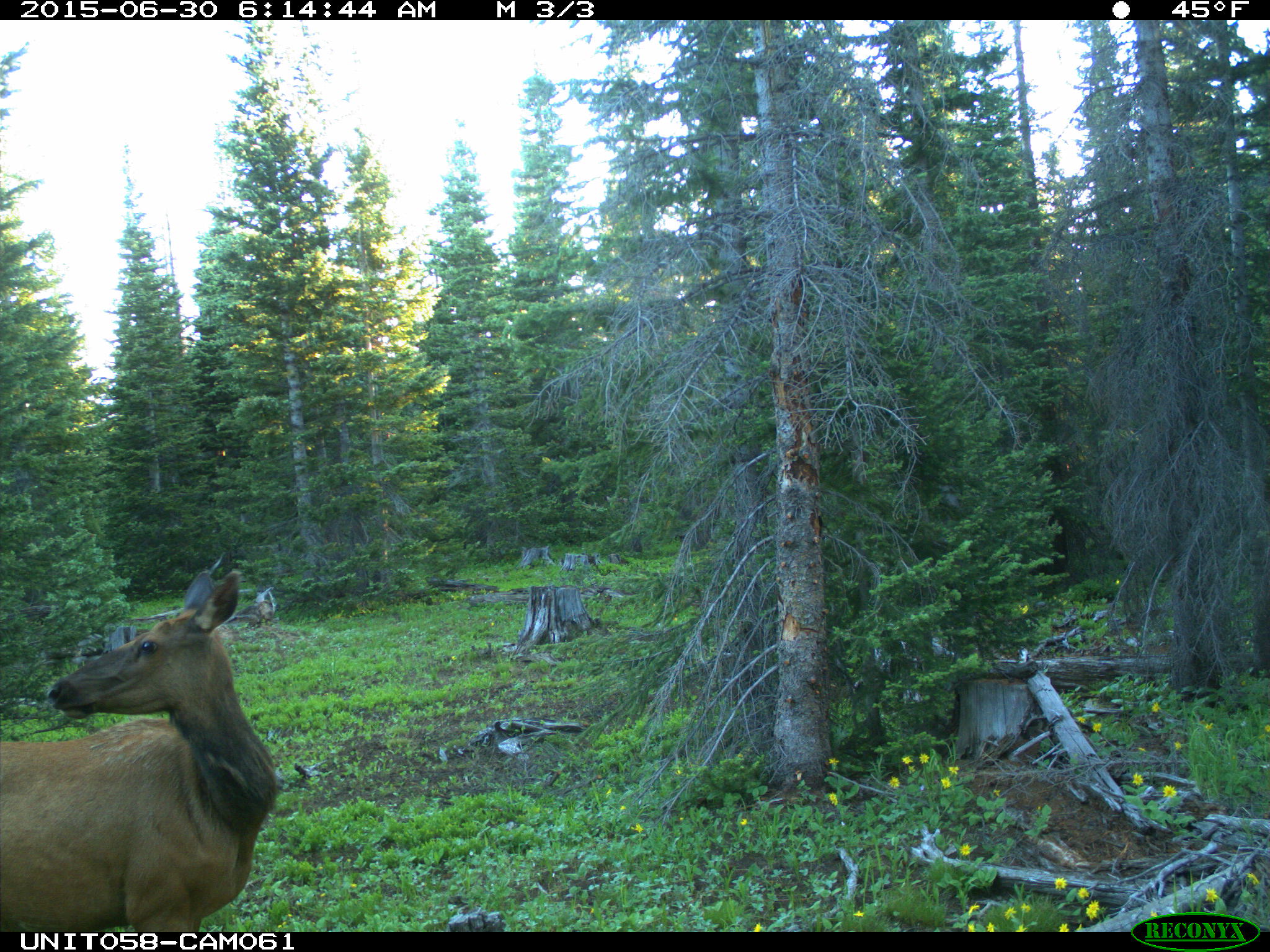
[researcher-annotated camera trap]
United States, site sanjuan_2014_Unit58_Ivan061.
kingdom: Animalia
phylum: Chordata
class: Mammalia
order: Artiodactyla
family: Cervidae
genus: Cervus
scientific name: Cervus elaphus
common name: red deer